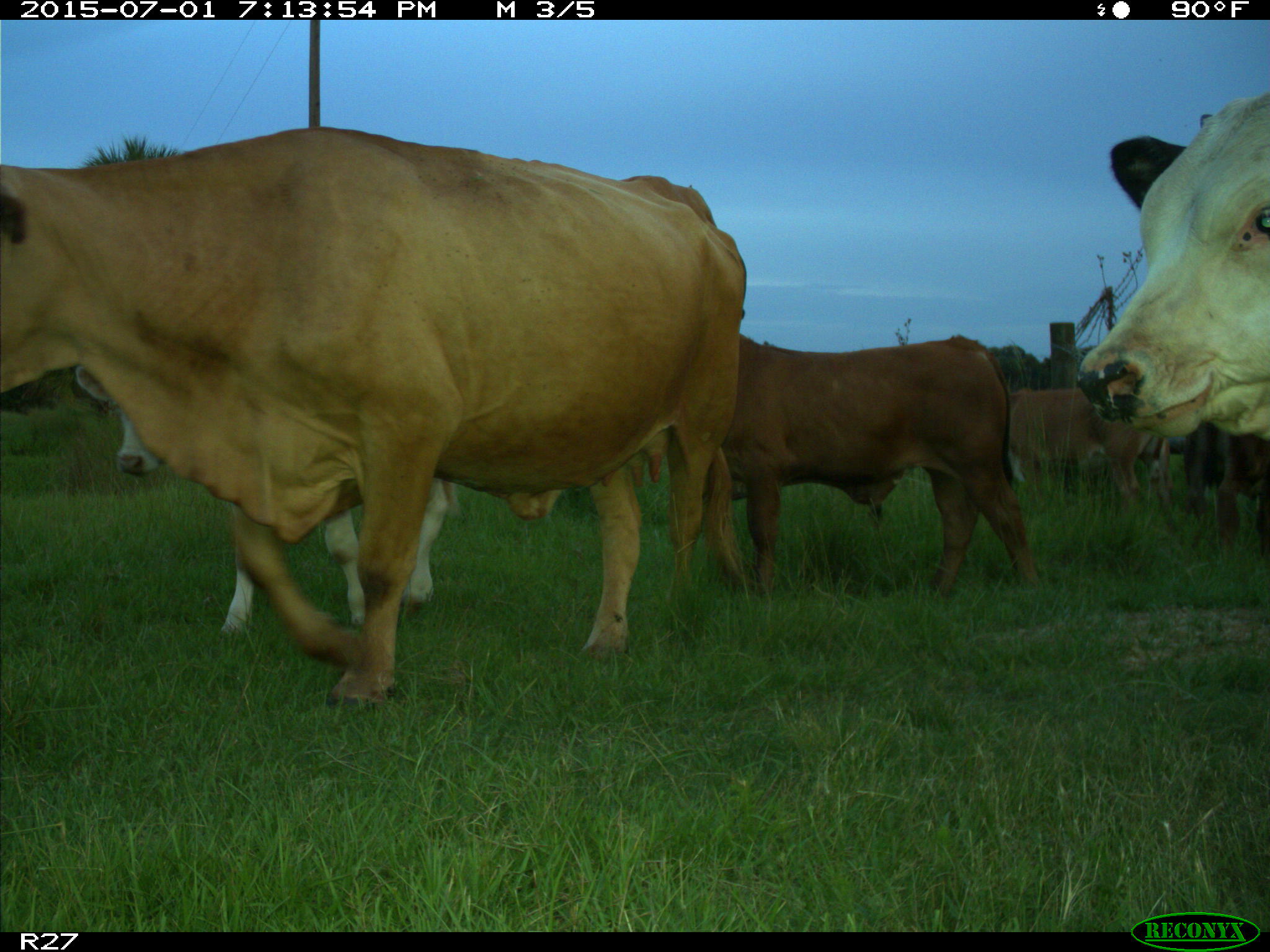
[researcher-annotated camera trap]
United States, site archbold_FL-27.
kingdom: Animalia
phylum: Chordata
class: Mammalia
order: Artiodactyla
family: Bovidae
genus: Bos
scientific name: Bos taurus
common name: domestic cow